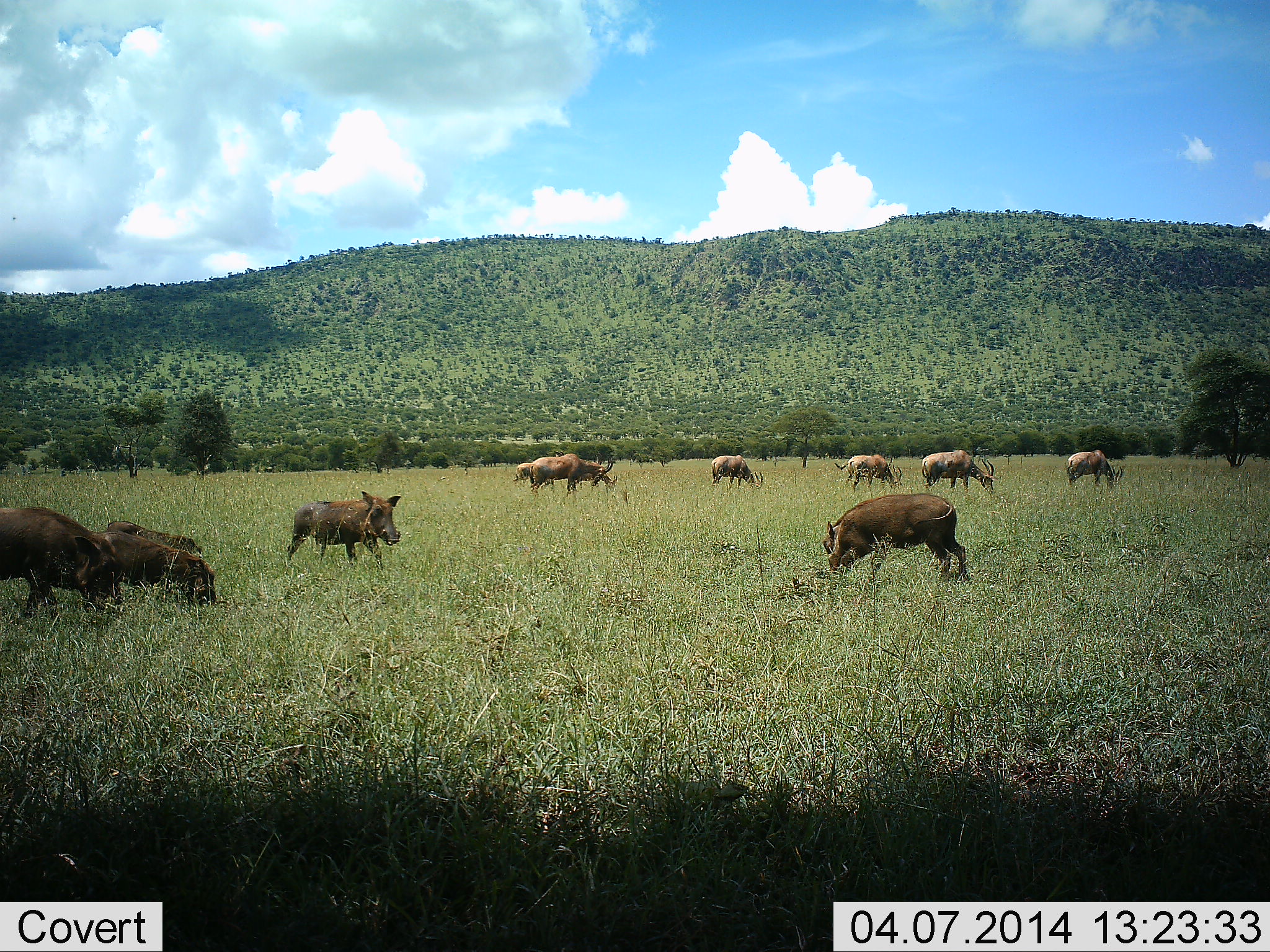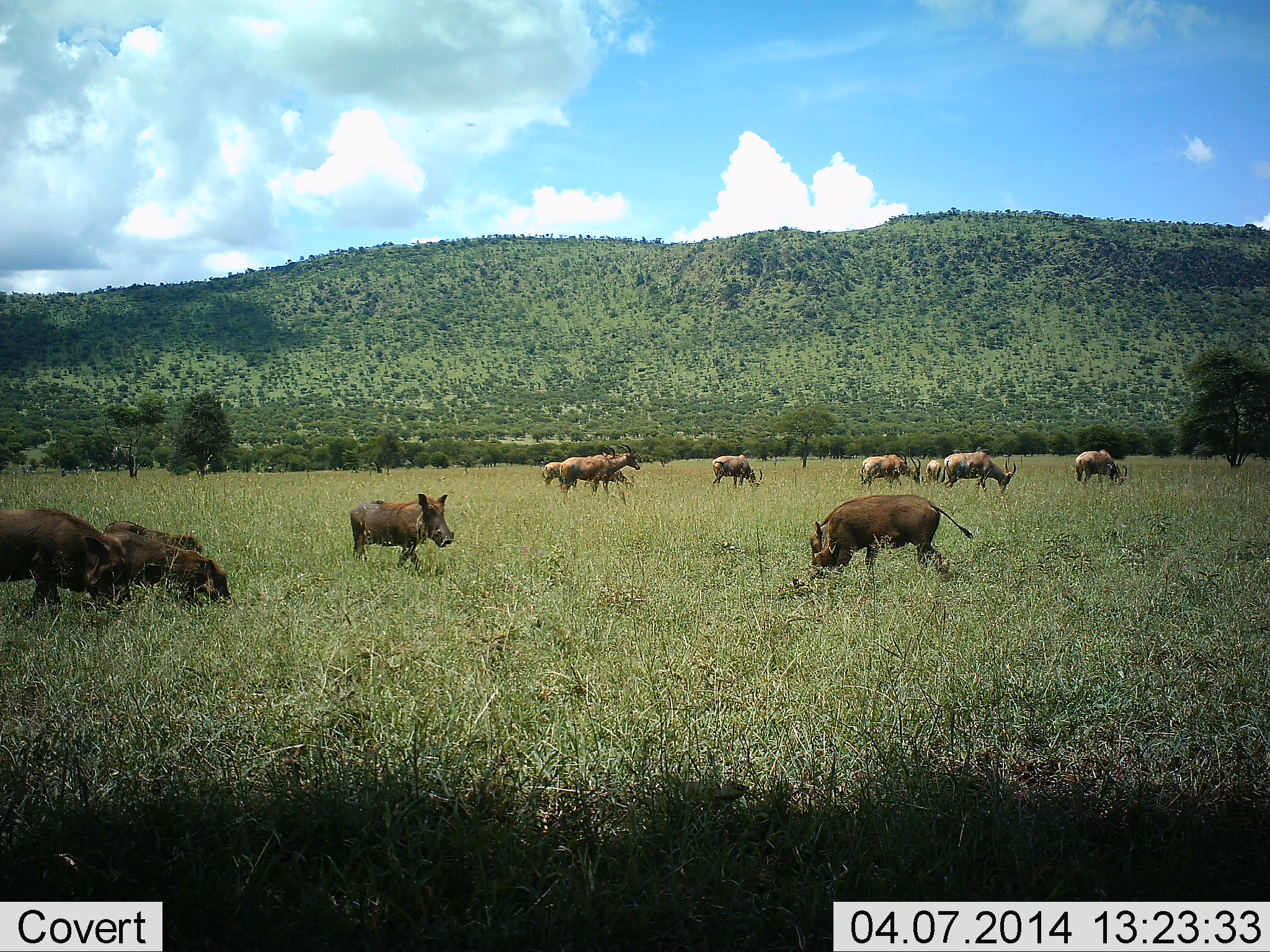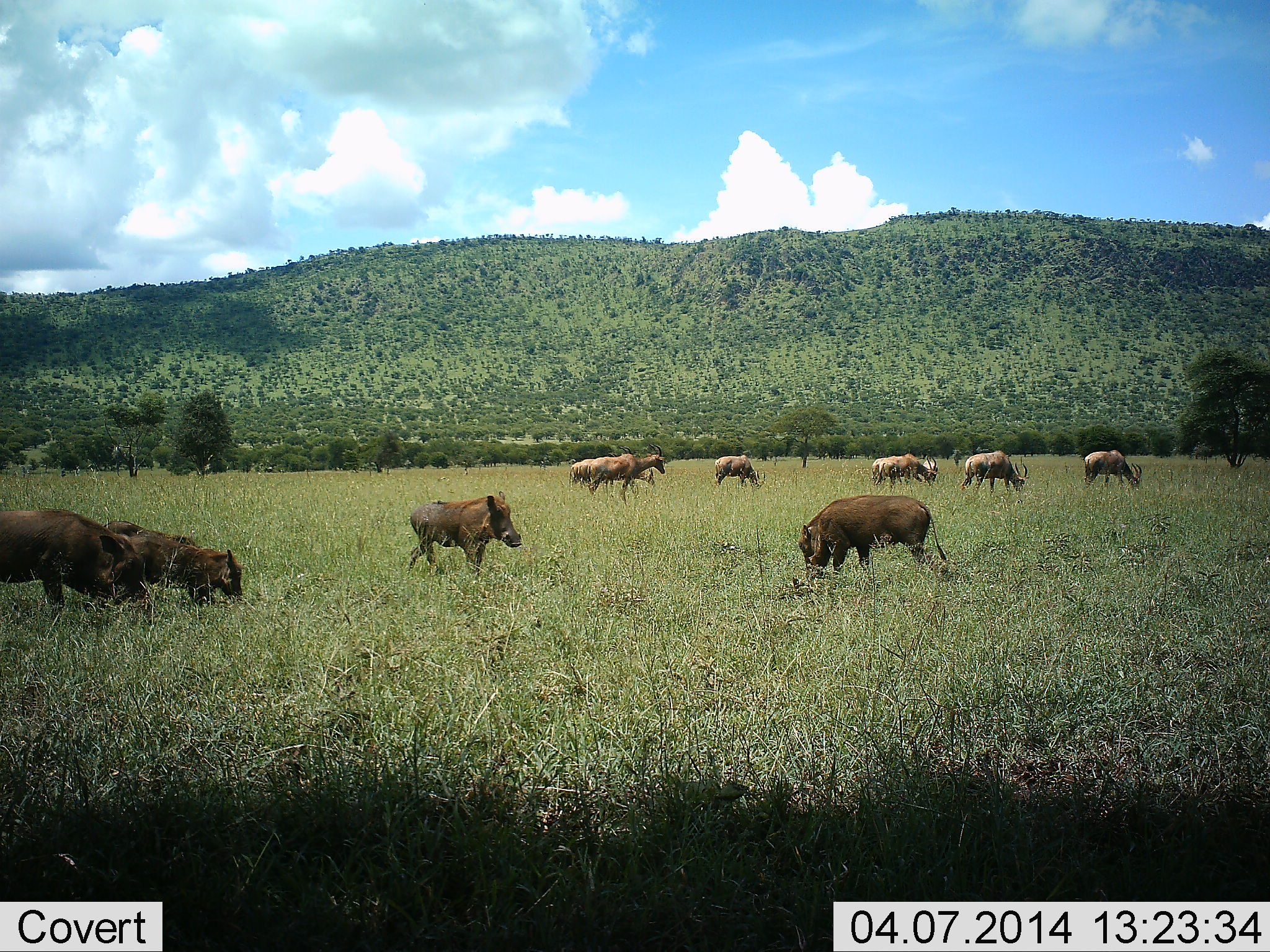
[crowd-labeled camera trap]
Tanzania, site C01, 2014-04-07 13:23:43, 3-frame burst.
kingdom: Animalia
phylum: Chordata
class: Mammalia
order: Artiodactyla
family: Bovidae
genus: Damaliscus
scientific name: Damaliscus lunatus jimela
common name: topi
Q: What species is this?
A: Topi (Damaliscus lunatus jimela).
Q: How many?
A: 7.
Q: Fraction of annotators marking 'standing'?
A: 22%.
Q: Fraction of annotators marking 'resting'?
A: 0%.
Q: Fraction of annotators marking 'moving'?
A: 22%.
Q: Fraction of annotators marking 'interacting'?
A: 0%.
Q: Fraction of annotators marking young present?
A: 0%.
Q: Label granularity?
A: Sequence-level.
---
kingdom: Animalia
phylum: Chordata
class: Mammalia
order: Artiodactyla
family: Suidae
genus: Phacochoerus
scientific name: Phacochoerus africanus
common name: warthog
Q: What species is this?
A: Warthog (Phacochoerus africanus).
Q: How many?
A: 5.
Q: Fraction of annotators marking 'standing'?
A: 35%.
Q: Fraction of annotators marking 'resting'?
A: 9%.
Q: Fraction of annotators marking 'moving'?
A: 61%.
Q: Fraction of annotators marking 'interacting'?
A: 0%.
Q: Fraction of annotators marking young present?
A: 26%.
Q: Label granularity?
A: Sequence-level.